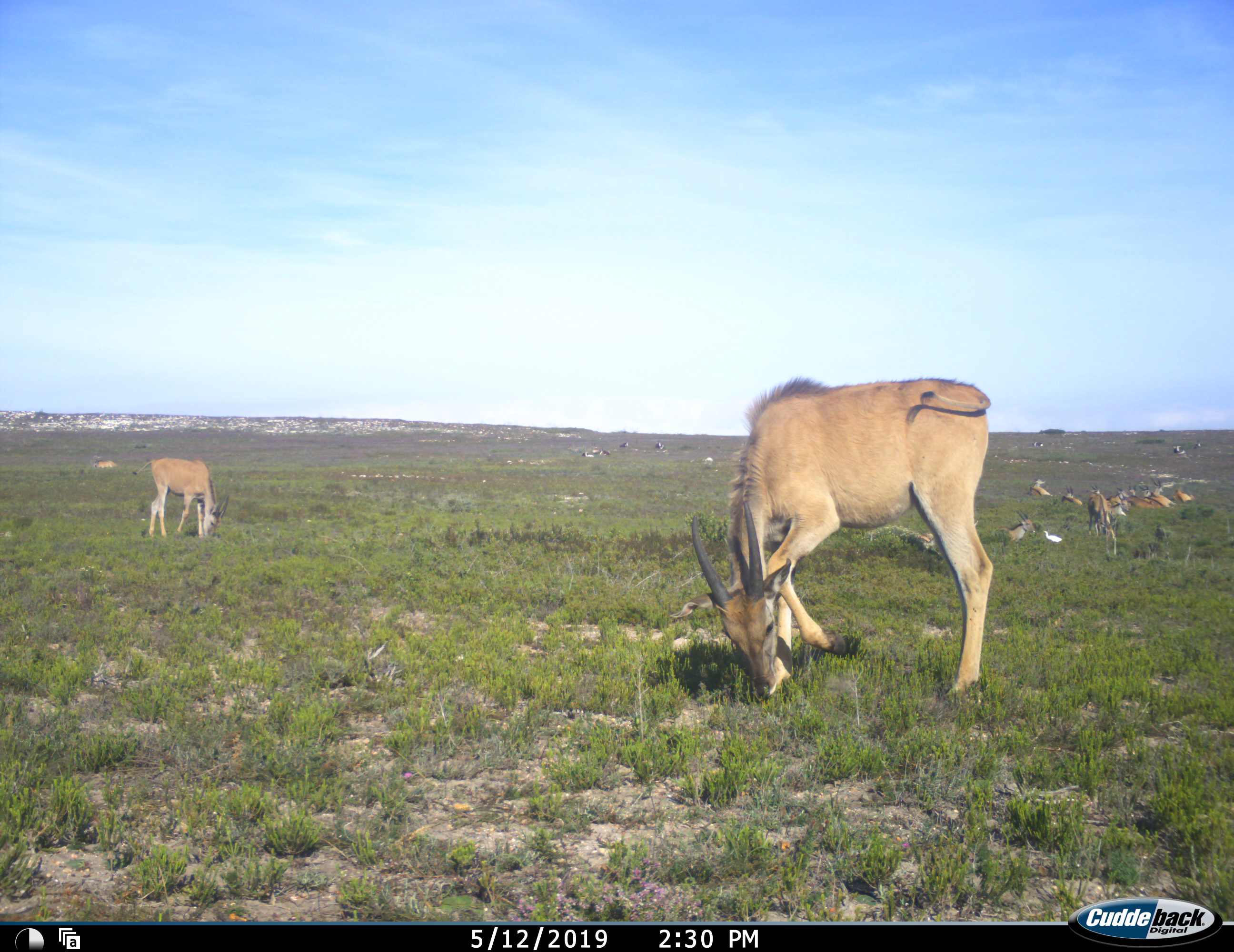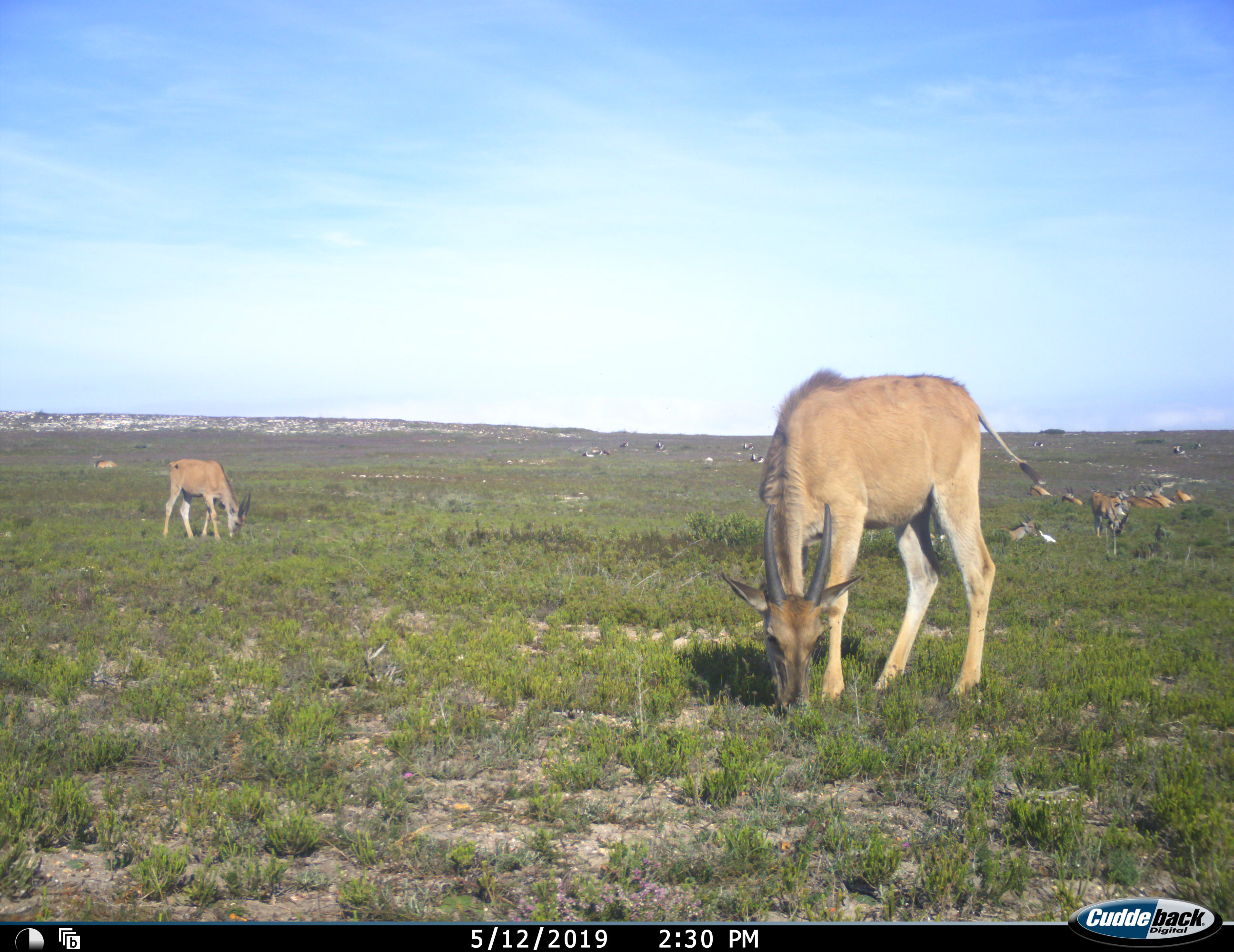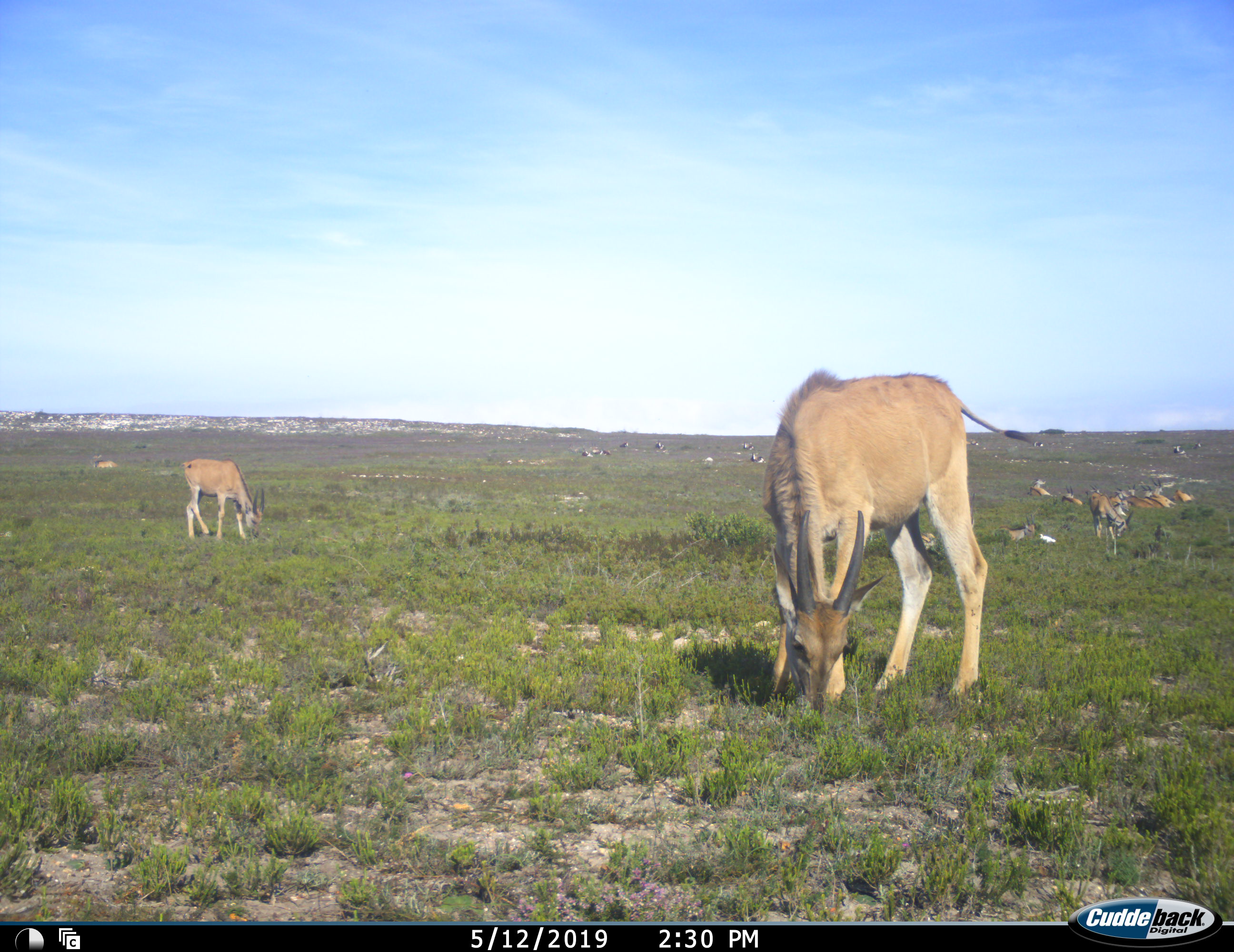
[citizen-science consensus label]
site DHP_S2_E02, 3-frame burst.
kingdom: Animalia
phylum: Chordata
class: Mammalia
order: Artiodactyla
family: Bovidae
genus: Tragelaphus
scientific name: Tragelaphus oryx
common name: eland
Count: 11-50.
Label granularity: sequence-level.